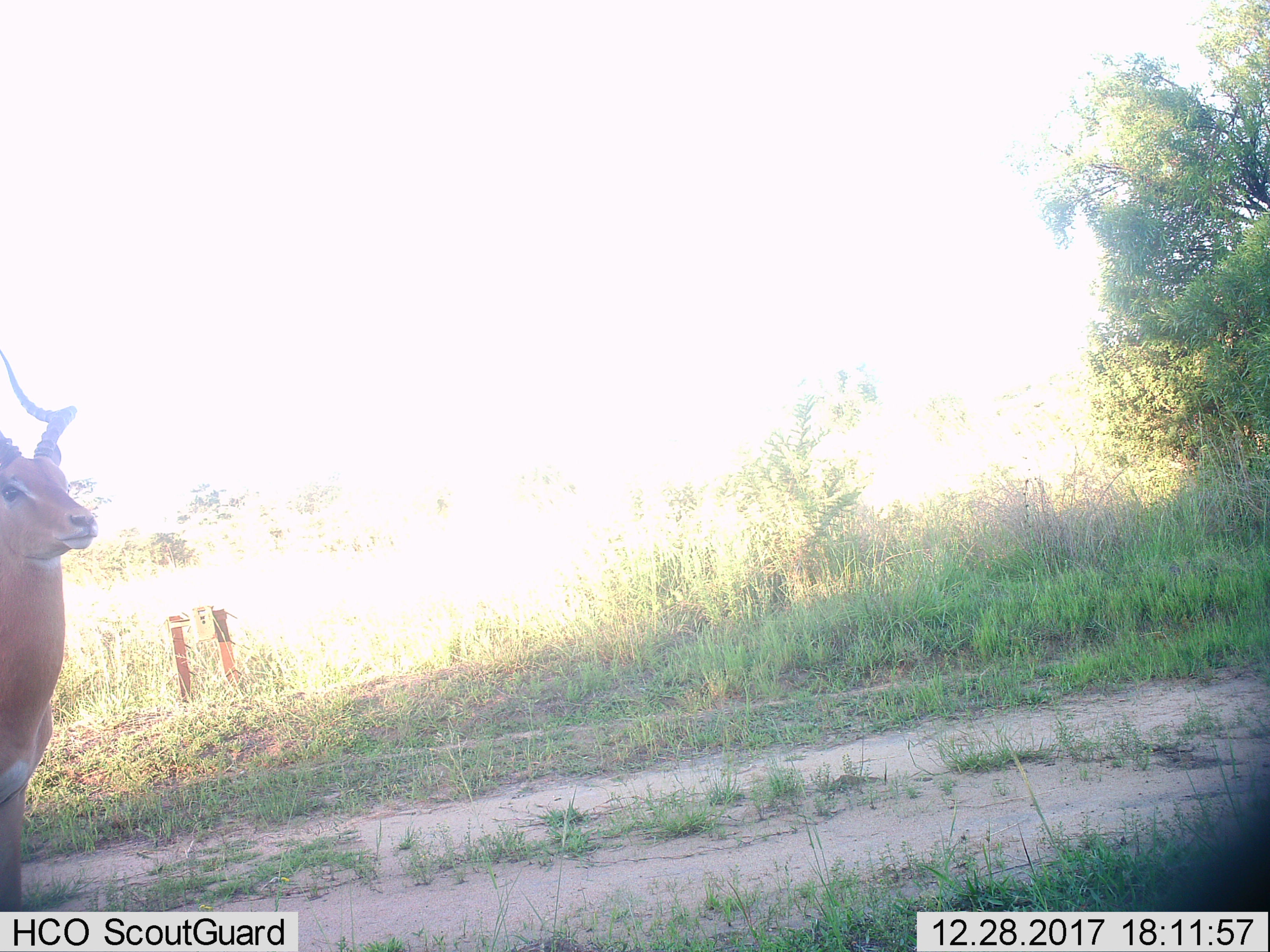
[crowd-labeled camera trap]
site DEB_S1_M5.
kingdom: Animalia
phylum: Chordata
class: Mammalia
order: Artiodactyla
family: Bovidae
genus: Aepyceros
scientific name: Aepyceros melampus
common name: impala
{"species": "impala (Aepyceros melampus)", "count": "1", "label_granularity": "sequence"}